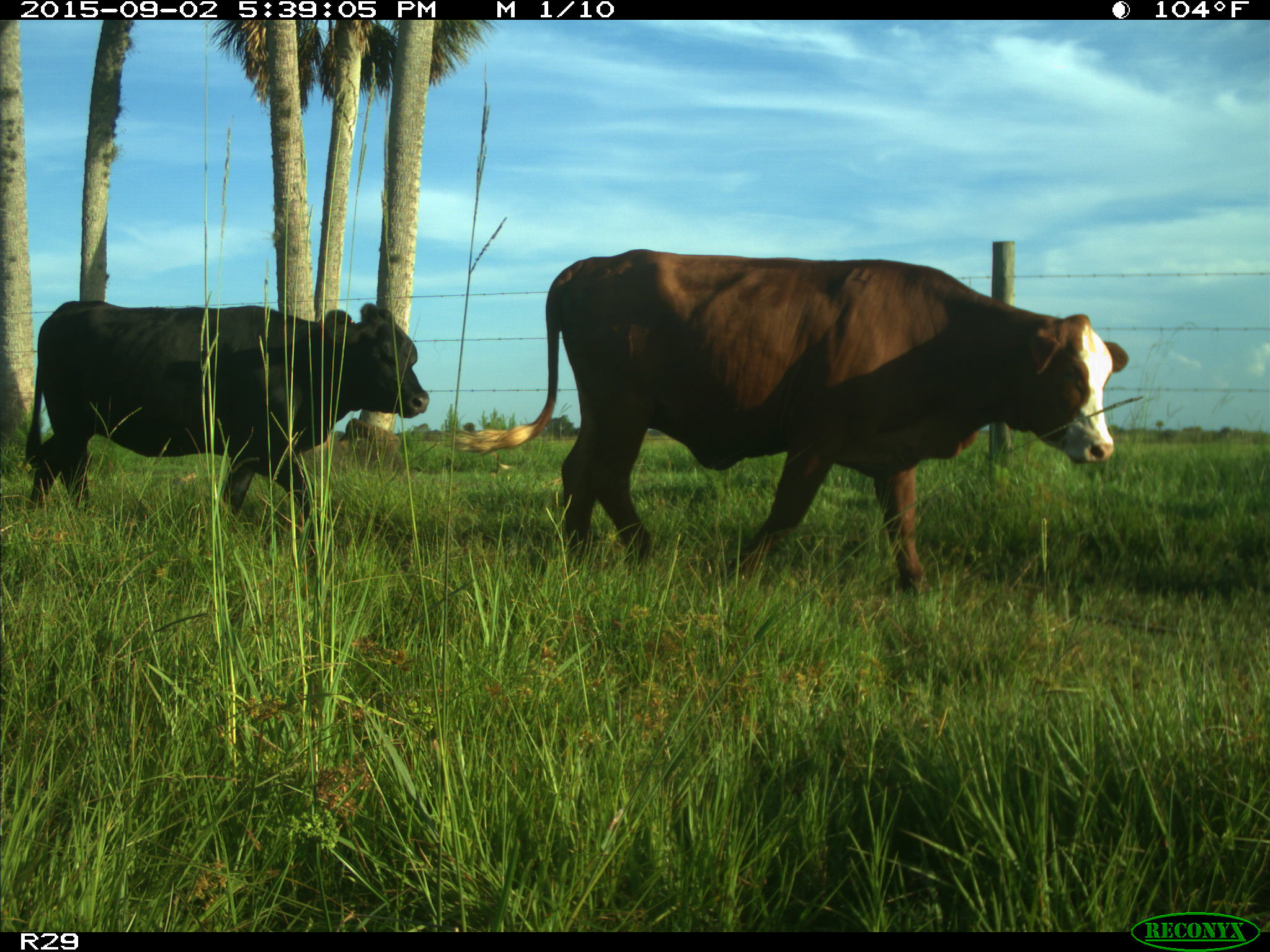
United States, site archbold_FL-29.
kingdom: Animalia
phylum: Chordata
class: Mammalia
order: Artiodactyla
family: Bovidae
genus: Bos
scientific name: Bos taurus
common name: domestic cow